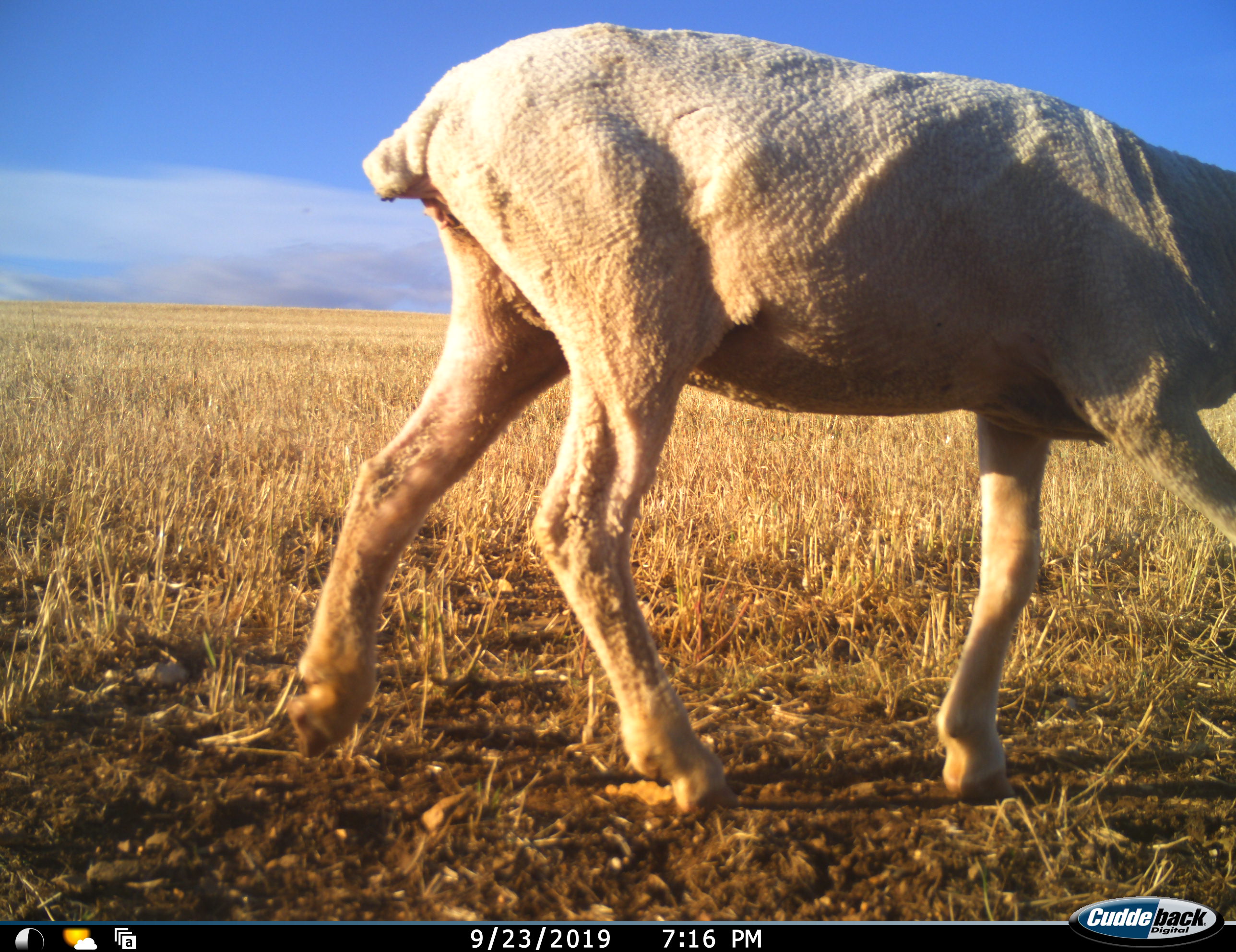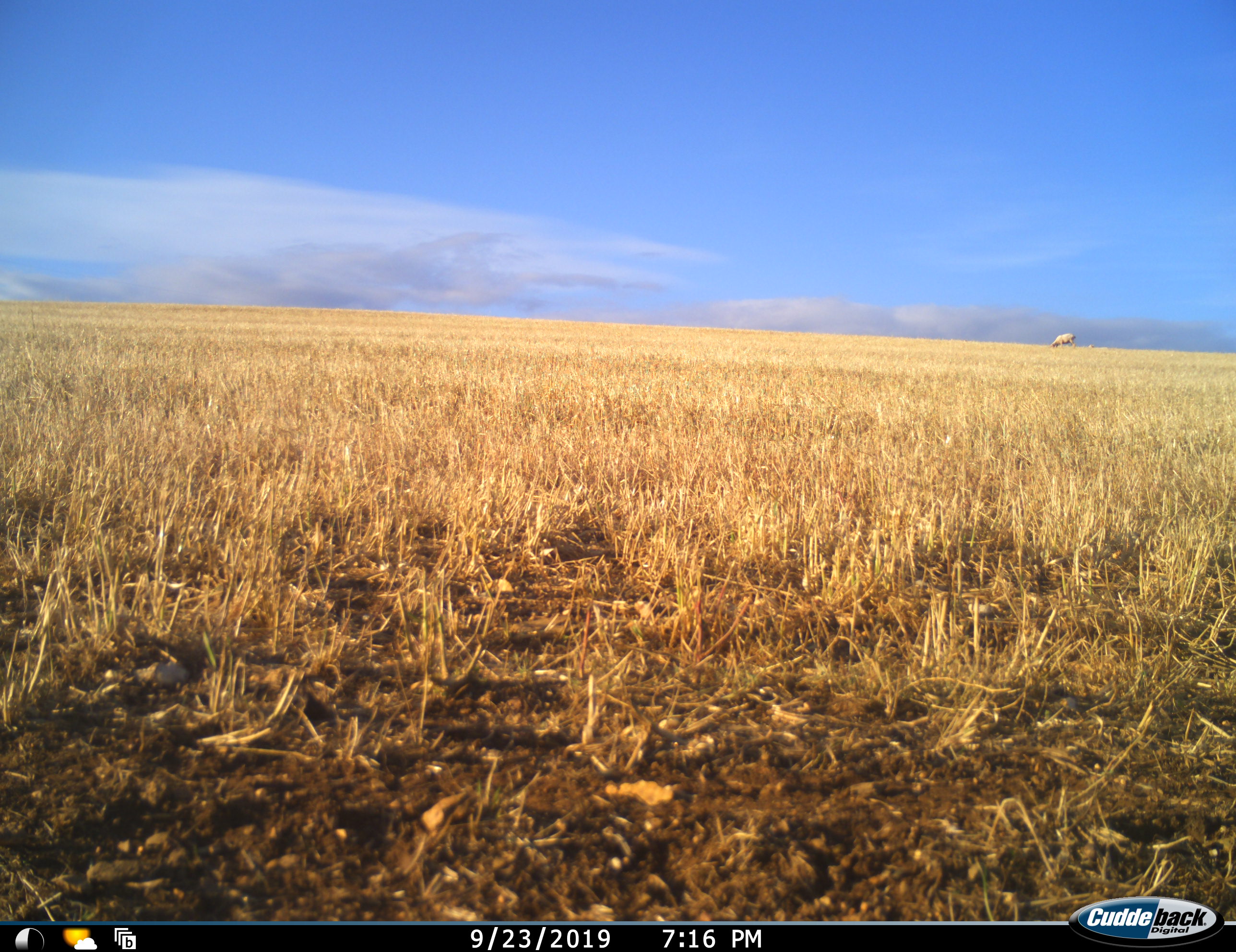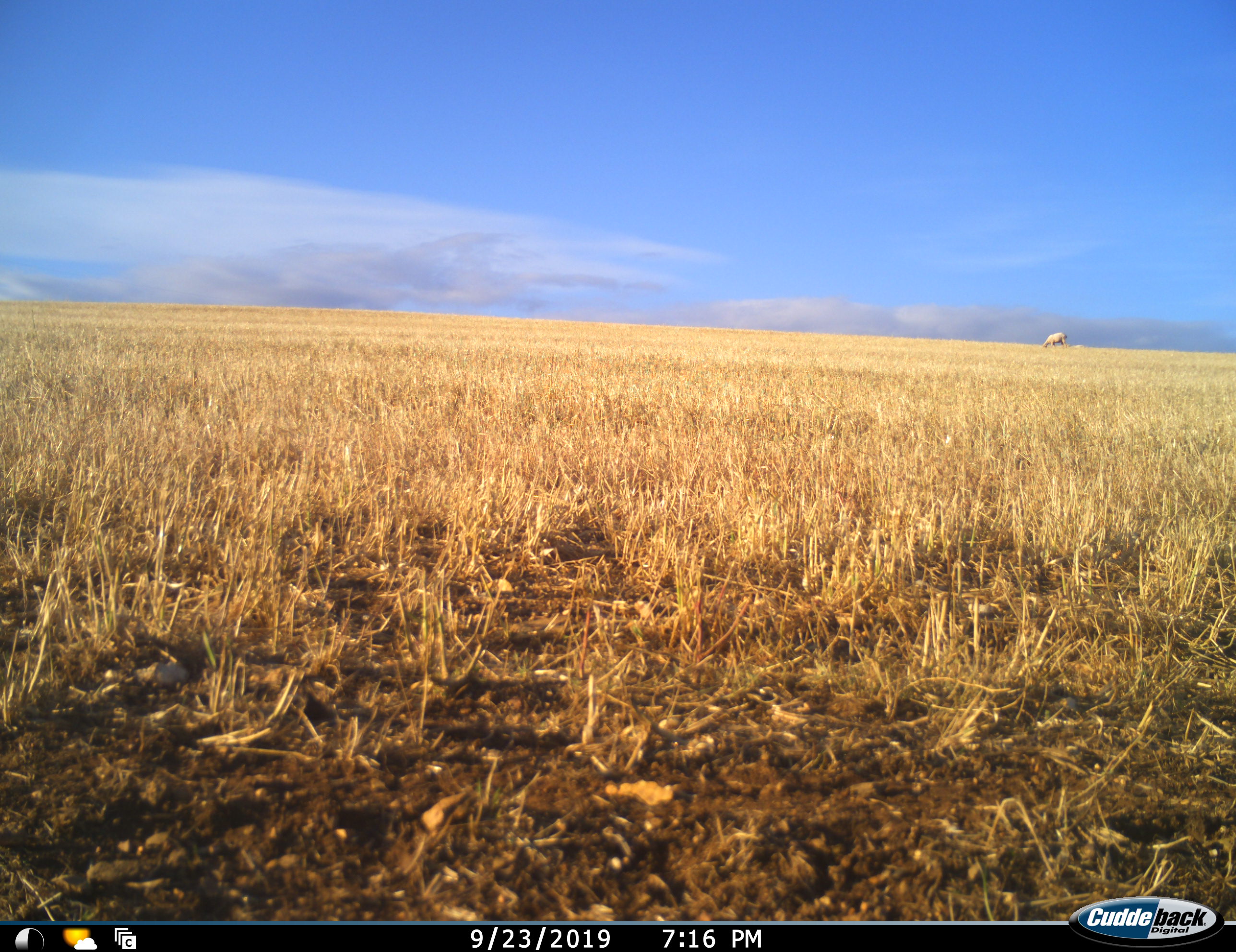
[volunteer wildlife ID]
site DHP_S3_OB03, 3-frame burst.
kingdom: Animalia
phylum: Chordata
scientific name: Vertebrata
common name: domestic animal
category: domesticanimal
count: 2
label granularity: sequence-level